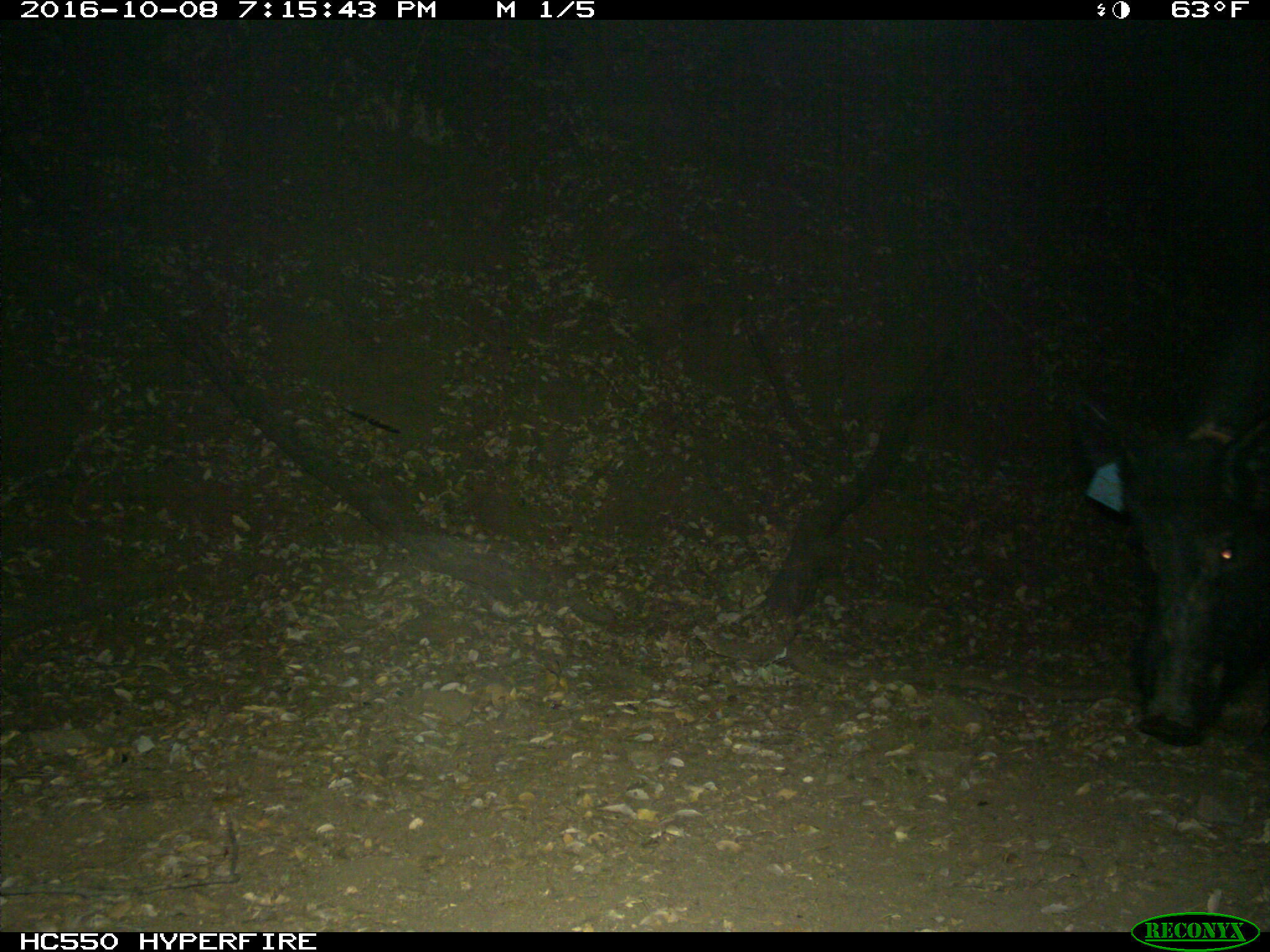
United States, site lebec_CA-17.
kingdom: Animalia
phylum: Chordata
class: Mammalia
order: Artiodactyla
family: Suidae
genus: Sus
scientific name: Sus scrofa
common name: wild boar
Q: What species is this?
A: Sus scrofa (wild boar).